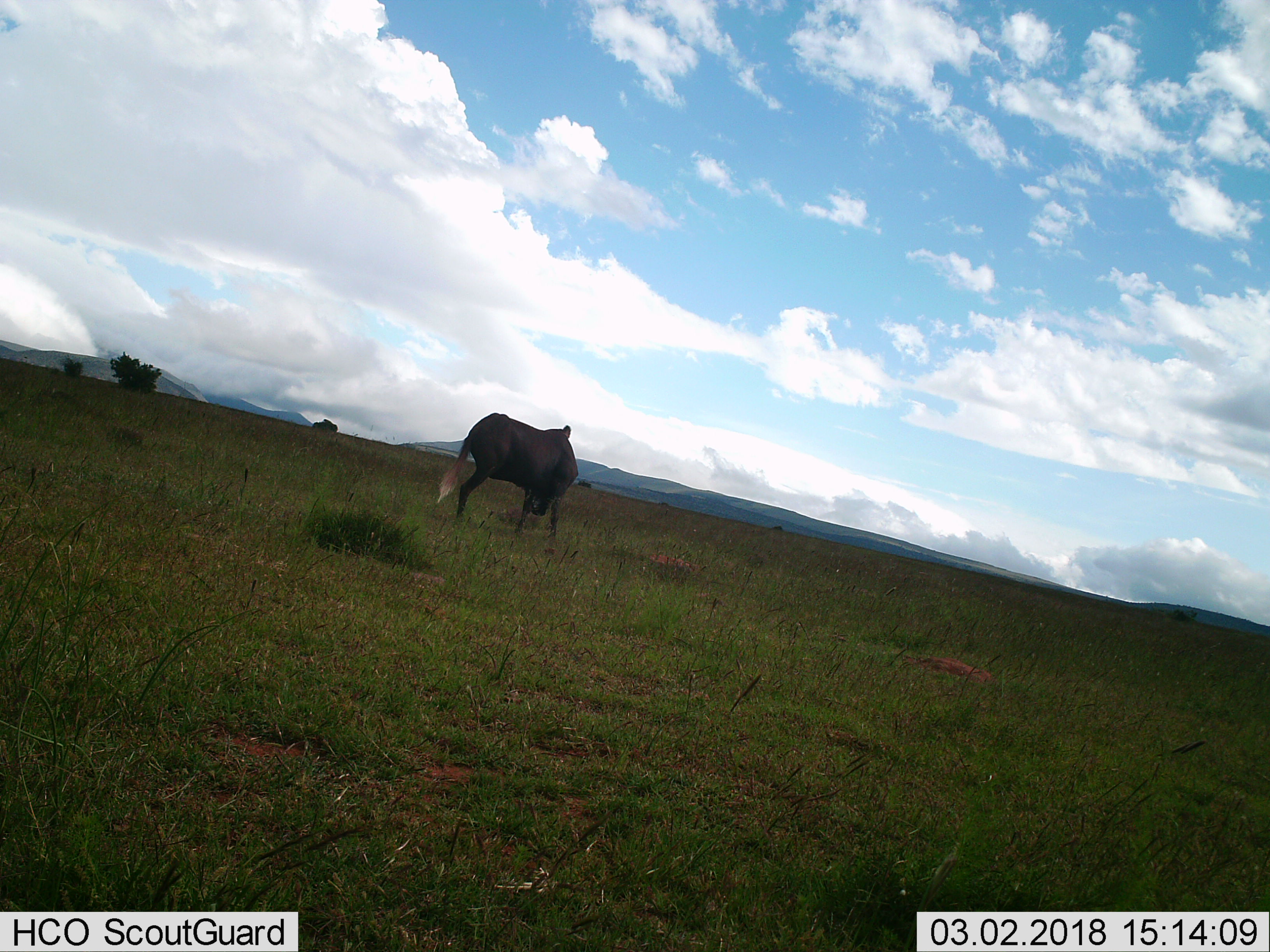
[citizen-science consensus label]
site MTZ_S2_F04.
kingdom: Animalia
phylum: Chordata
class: Mammalia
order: Artiodactyla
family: Bovidae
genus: Connochaetes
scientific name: Connochaetes gnou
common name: black wildebeest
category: wildebeestblack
Wildebeestblack (black wildebeest) (Connochaetes gnou), count 1. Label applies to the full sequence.